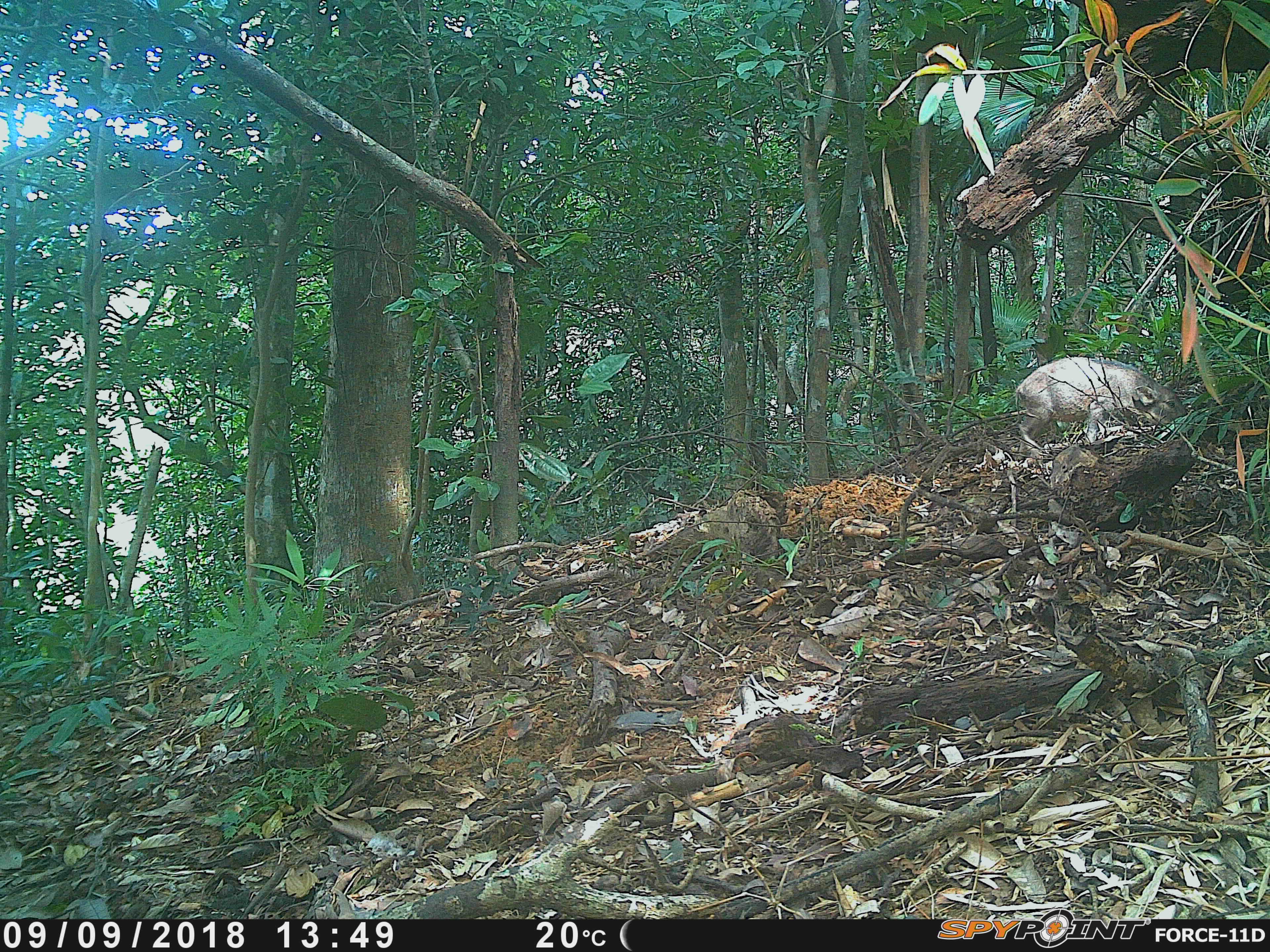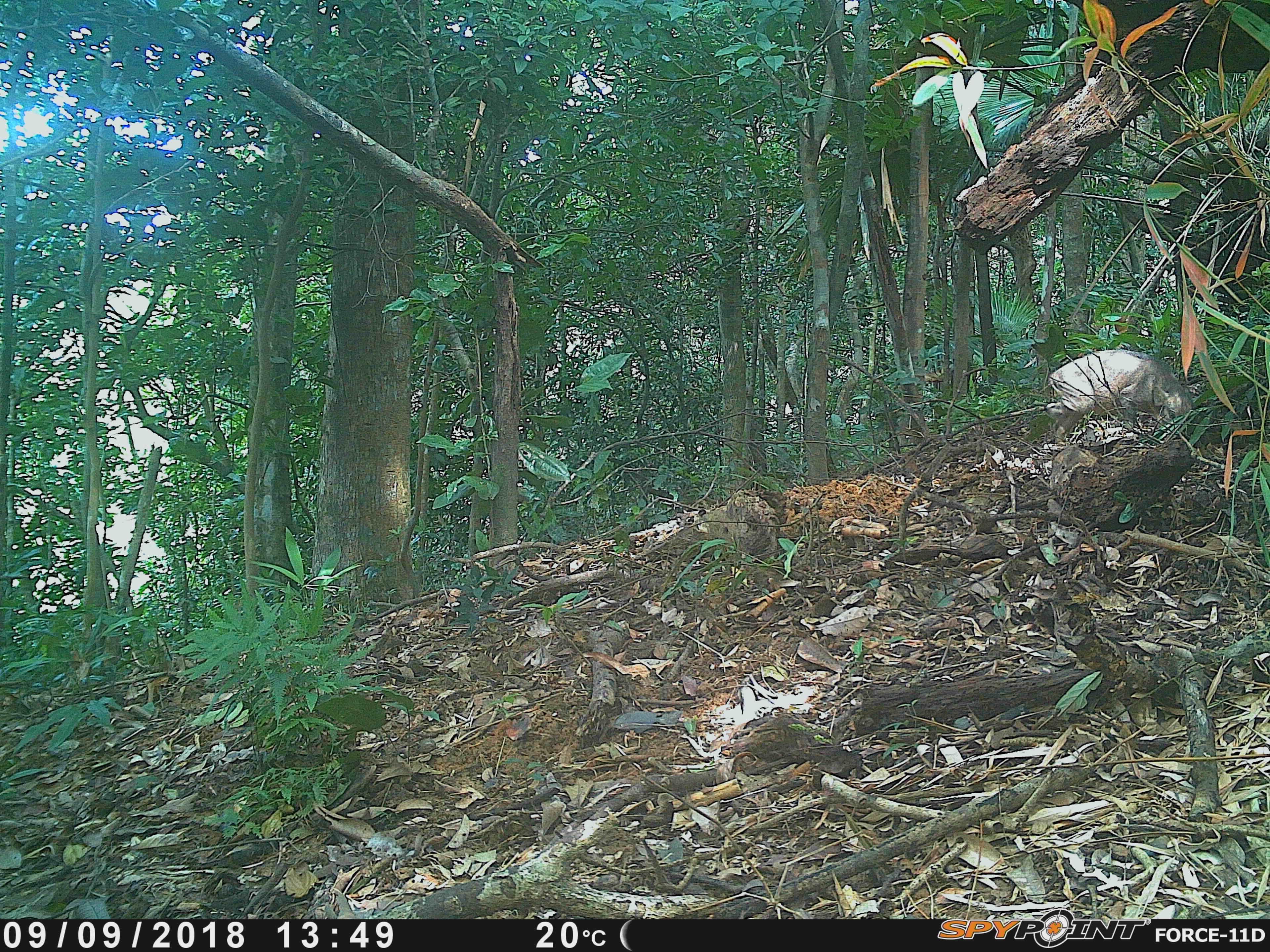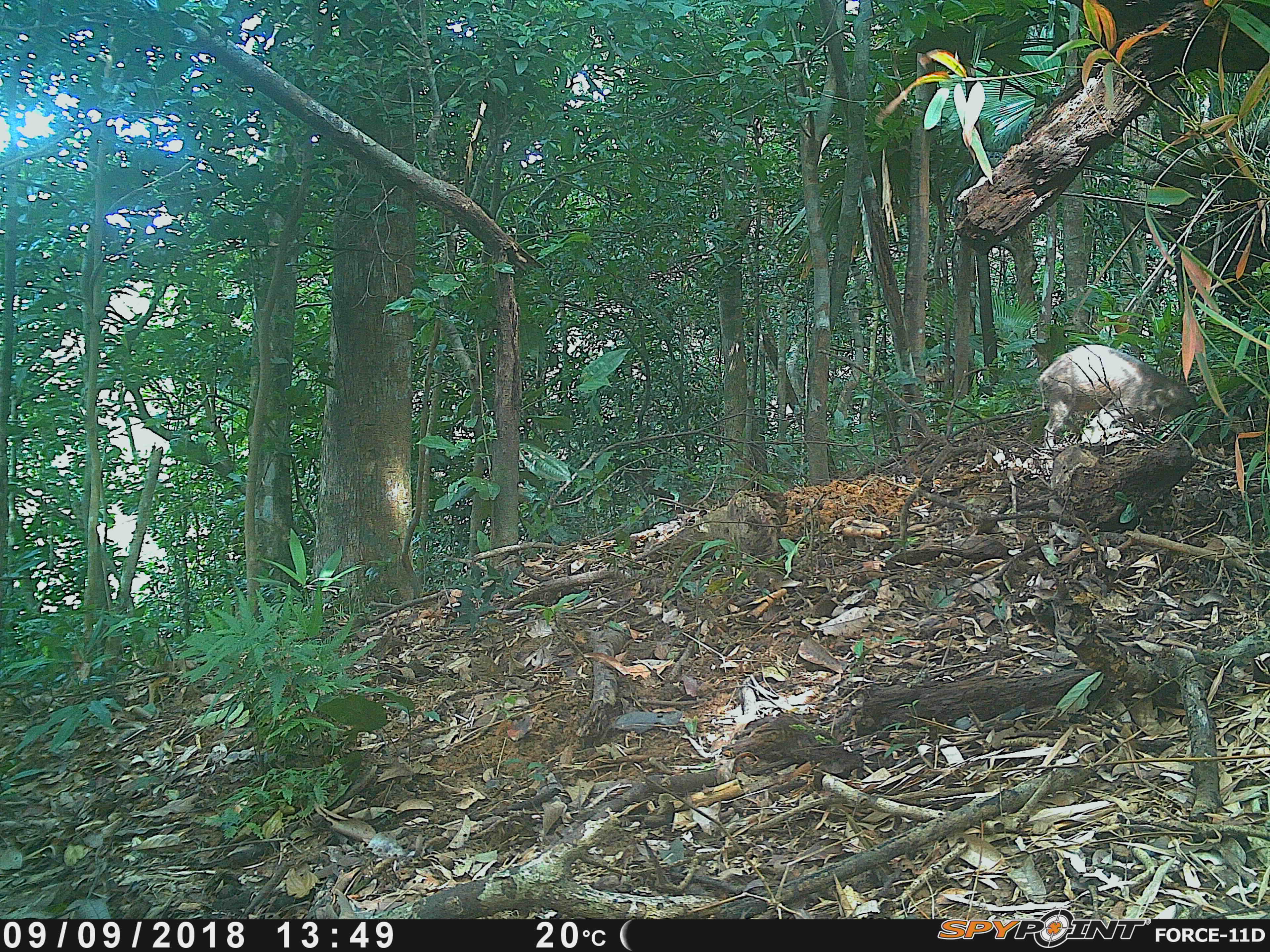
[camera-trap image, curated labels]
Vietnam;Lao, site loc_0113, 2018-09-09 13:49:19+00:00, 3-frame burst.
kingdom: Animalia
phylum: Chordata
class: Mammalia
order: Artiodactyla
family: Suidae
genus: Sus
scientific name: Sus scrofa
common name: eurasian wild pig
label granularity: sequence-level